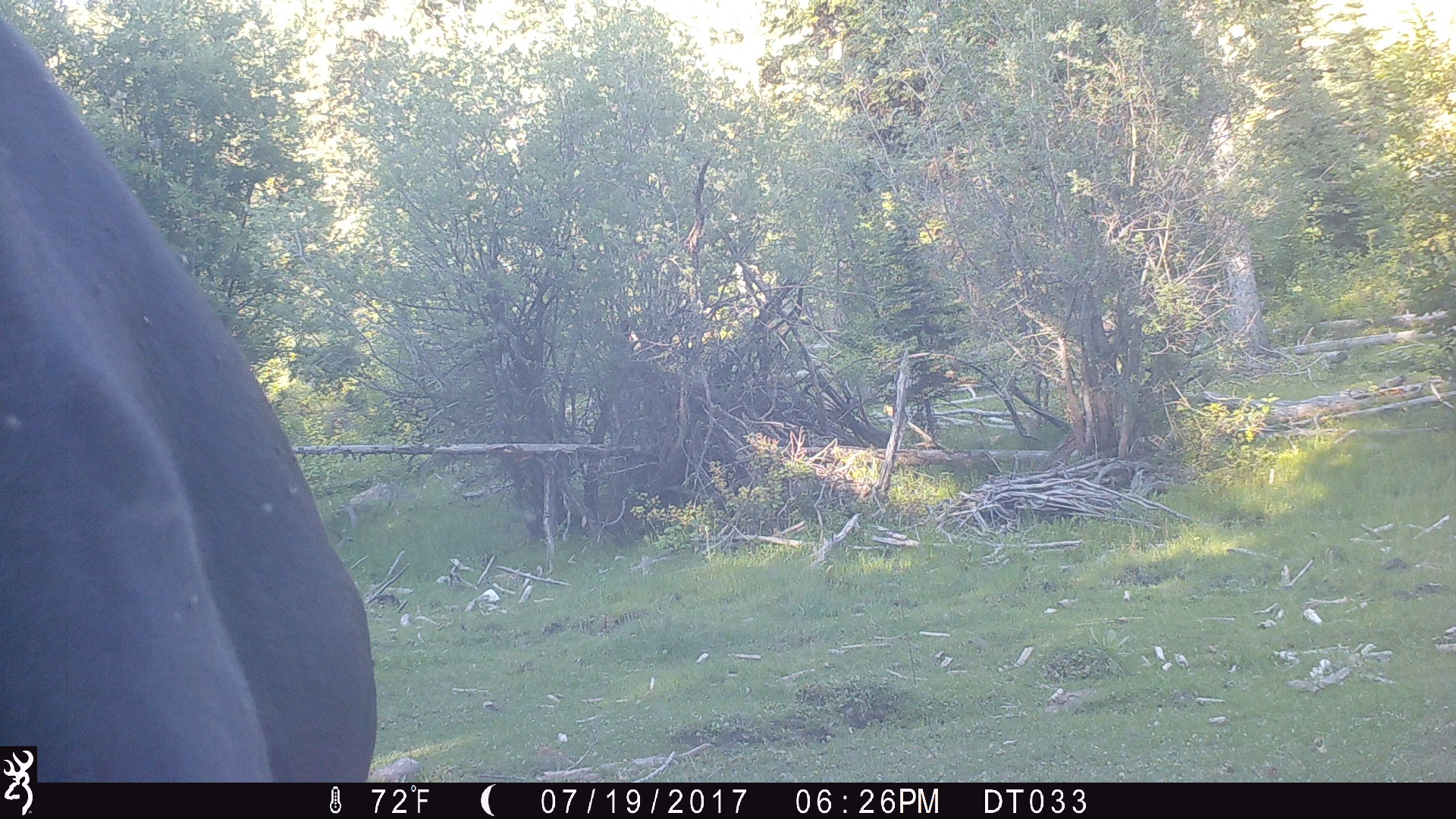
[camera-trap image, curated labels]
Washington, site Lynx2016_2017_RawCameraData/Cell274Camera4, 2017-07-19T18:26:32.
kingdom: Animalia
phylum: Chordata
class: Mammalia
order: Artiodactyla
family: Bovidae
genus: Bos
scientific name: Bos taurus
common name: domestic cattle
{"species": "domestic cattle (Bos taurus)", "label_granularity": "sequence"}